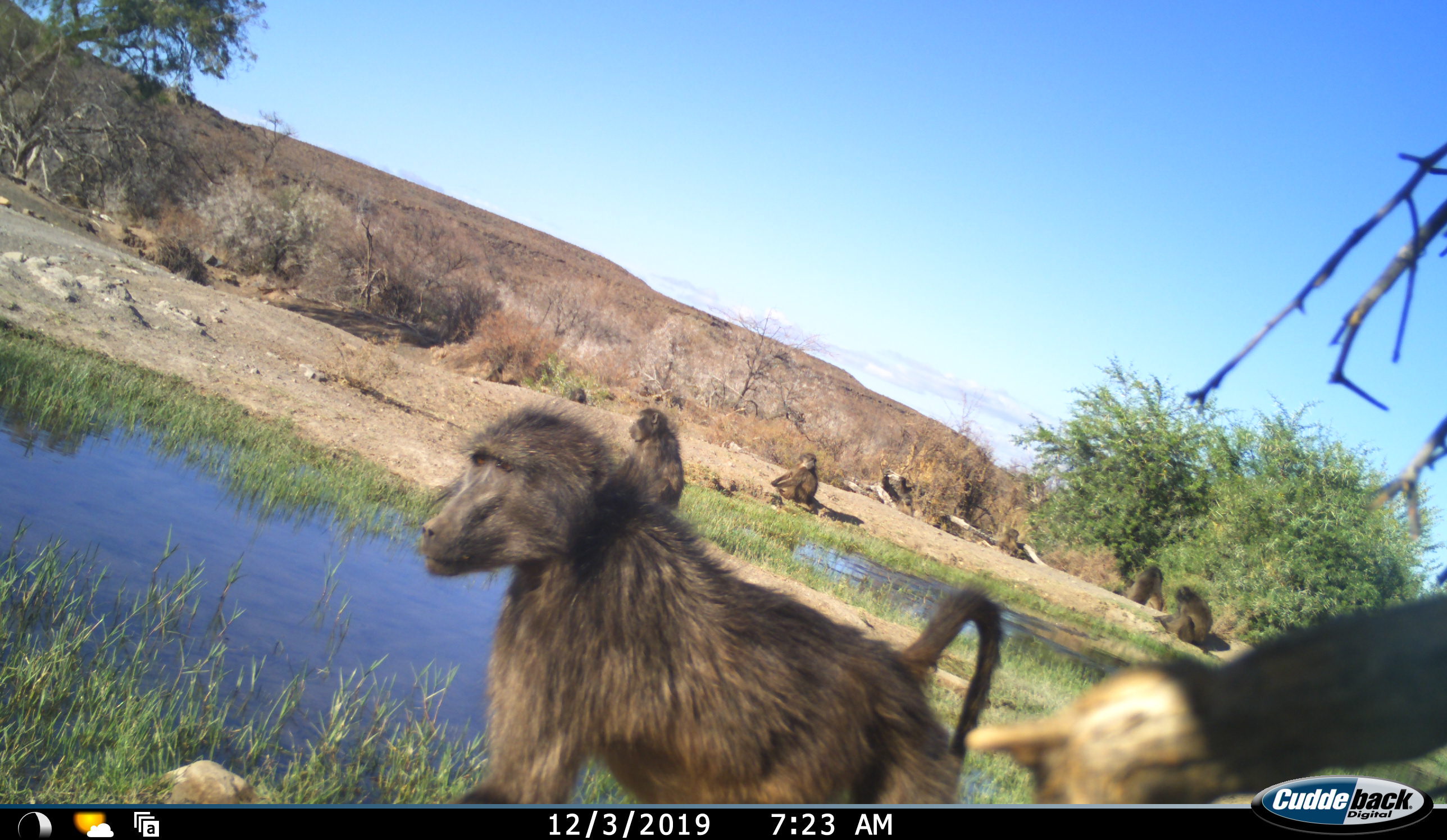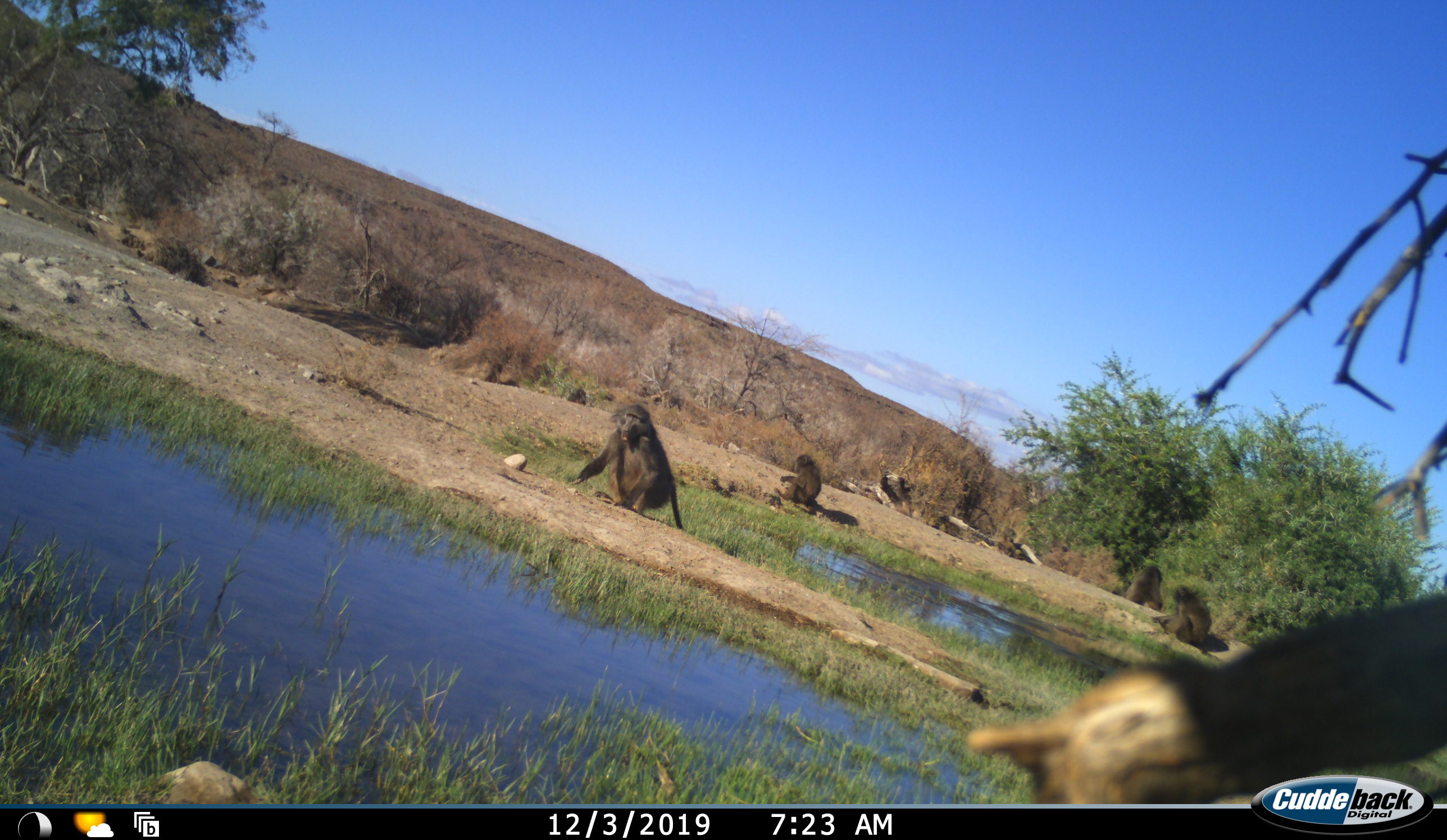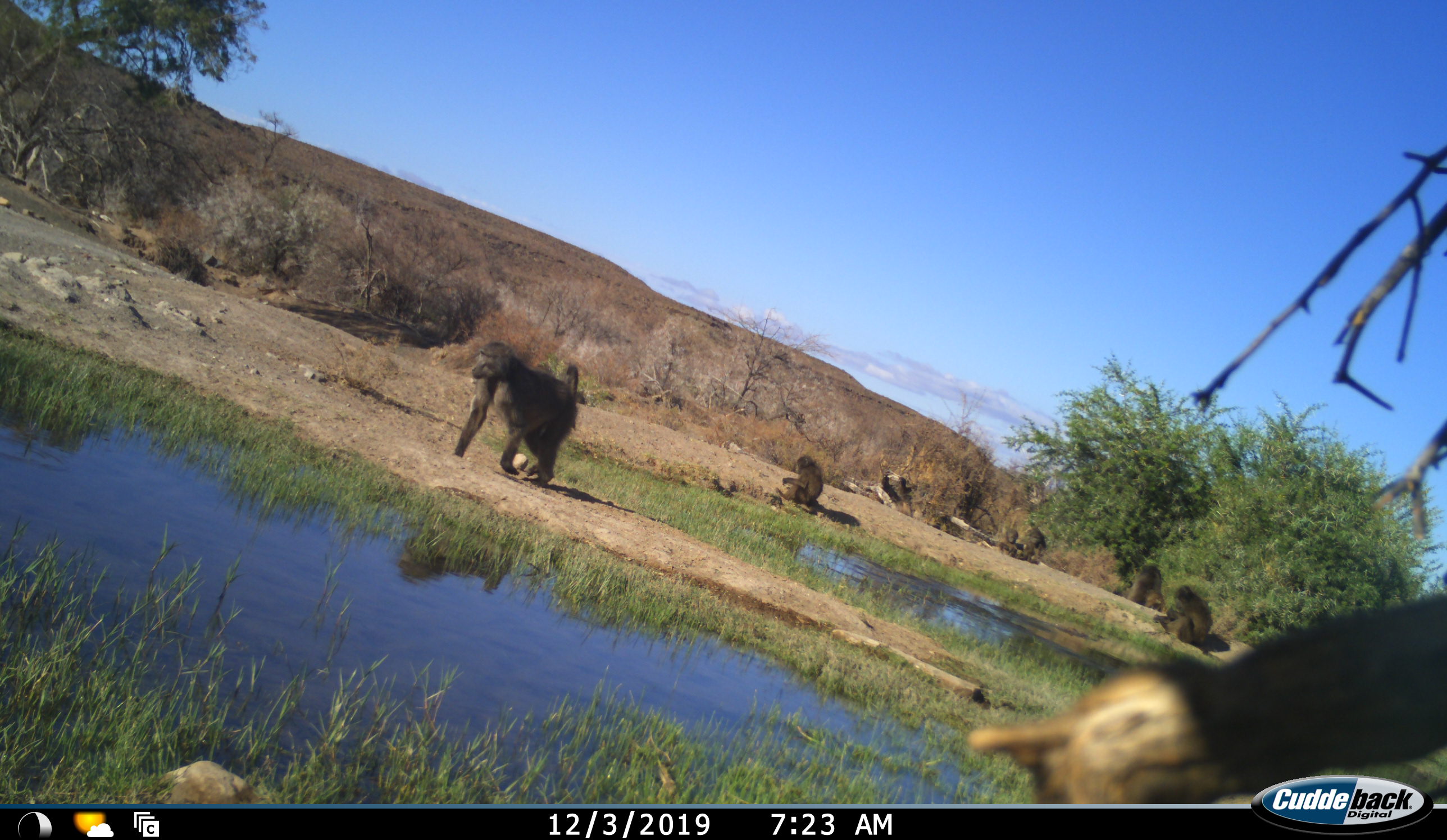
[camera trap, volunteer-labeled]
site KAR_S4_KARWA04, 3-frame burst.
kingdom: Animalia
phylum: Chordata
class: Mammalia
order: Primates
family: Cercopithecidae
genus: Papio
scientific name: Papio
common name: baboon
Baboon (Papio), count 6. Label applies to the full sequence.